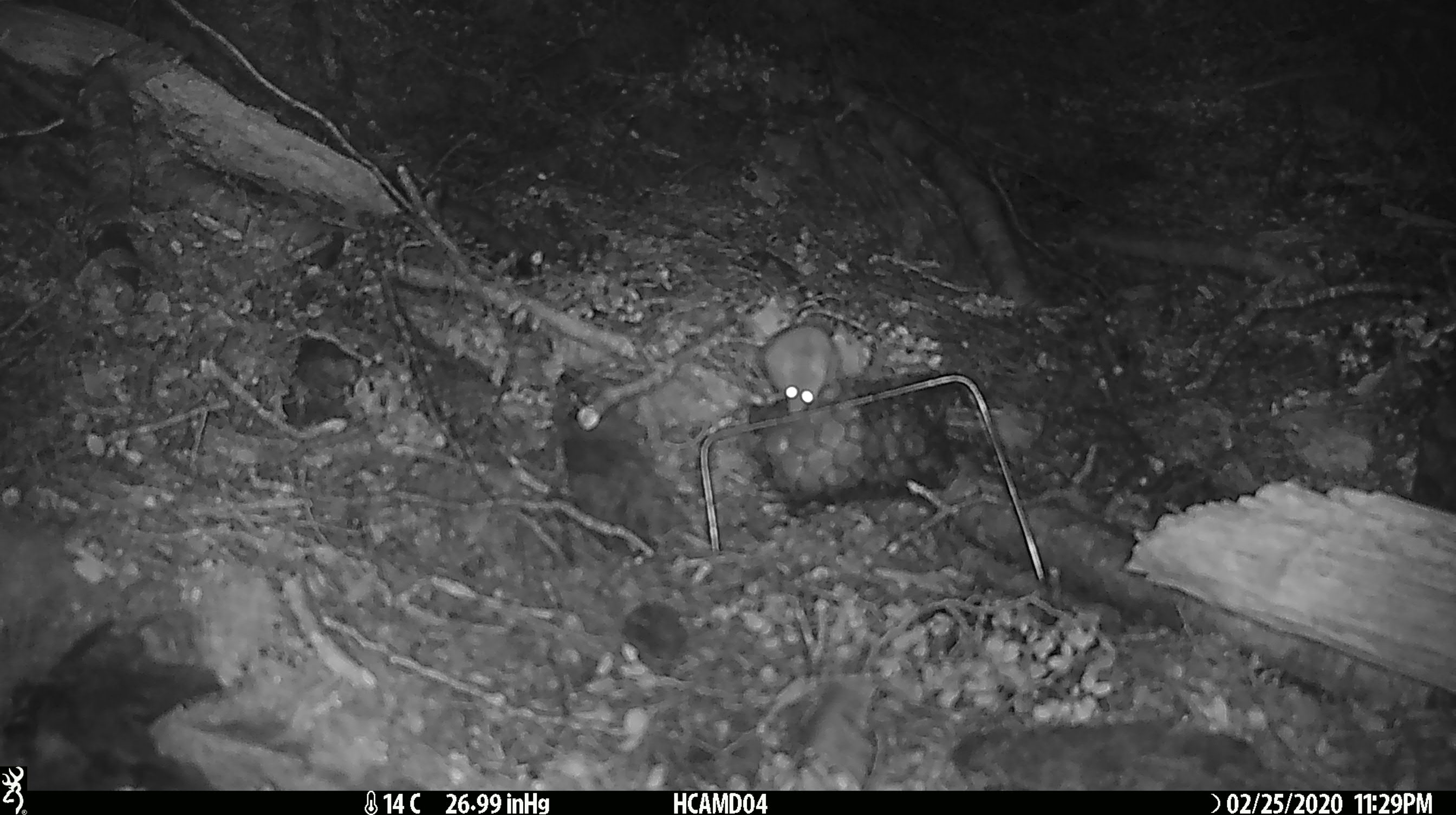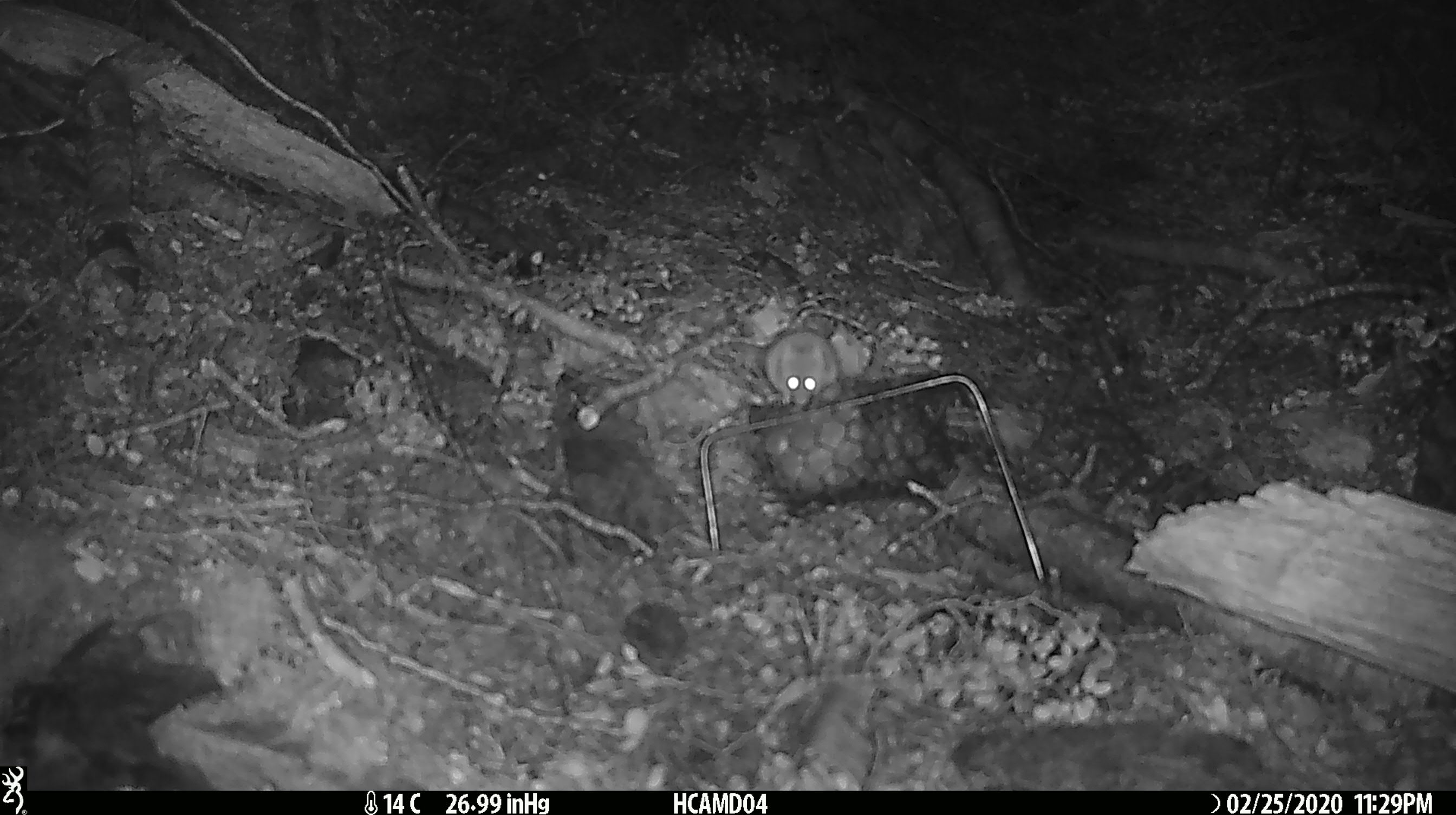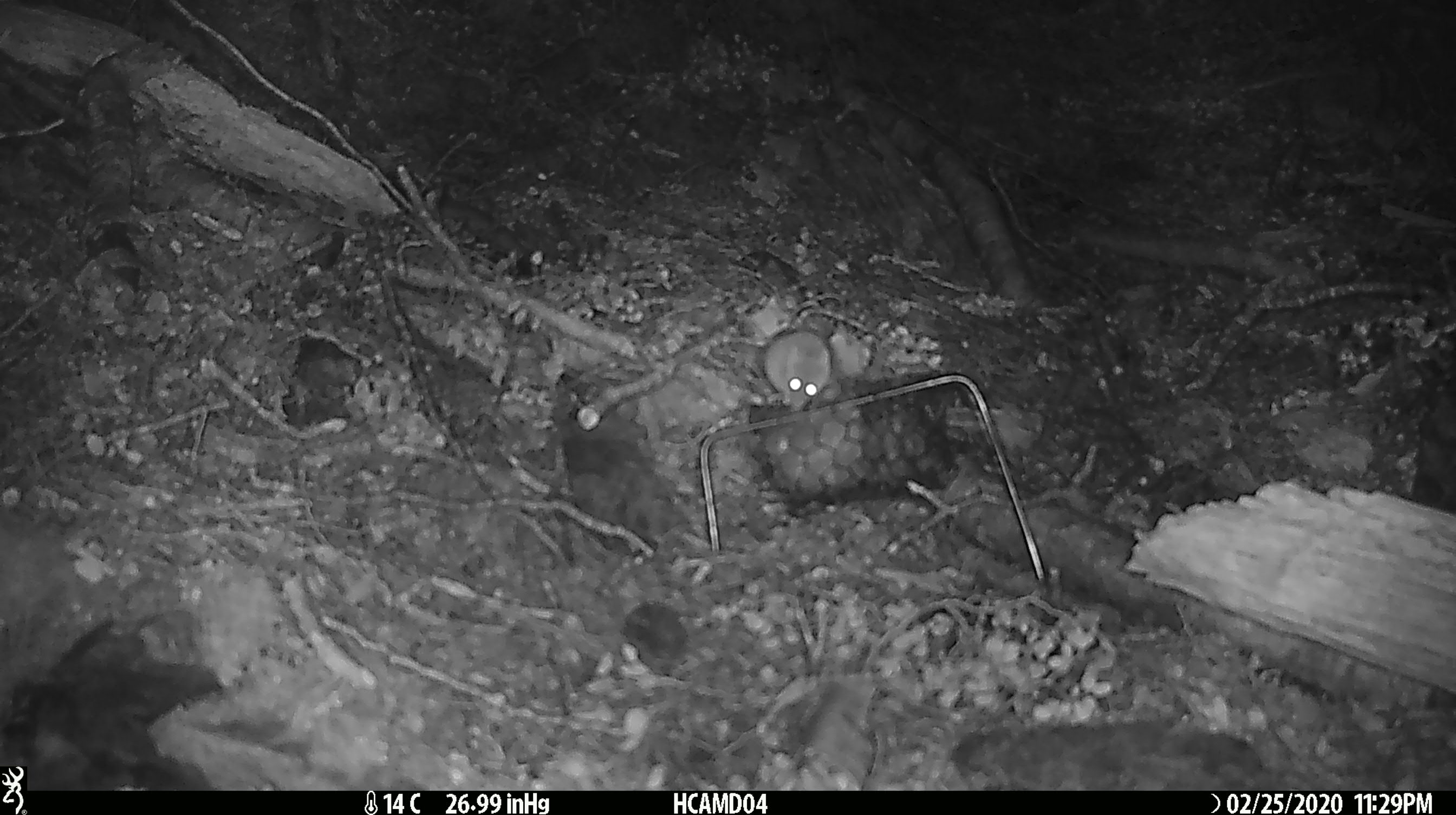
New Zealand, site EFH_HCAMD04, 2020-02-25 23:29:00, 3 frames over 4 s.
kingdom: Animalia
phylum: Chordata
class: Mammalia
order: Rodentia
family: Muridae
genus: Mus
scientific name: Mus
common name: mouse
Mouse (Mus).